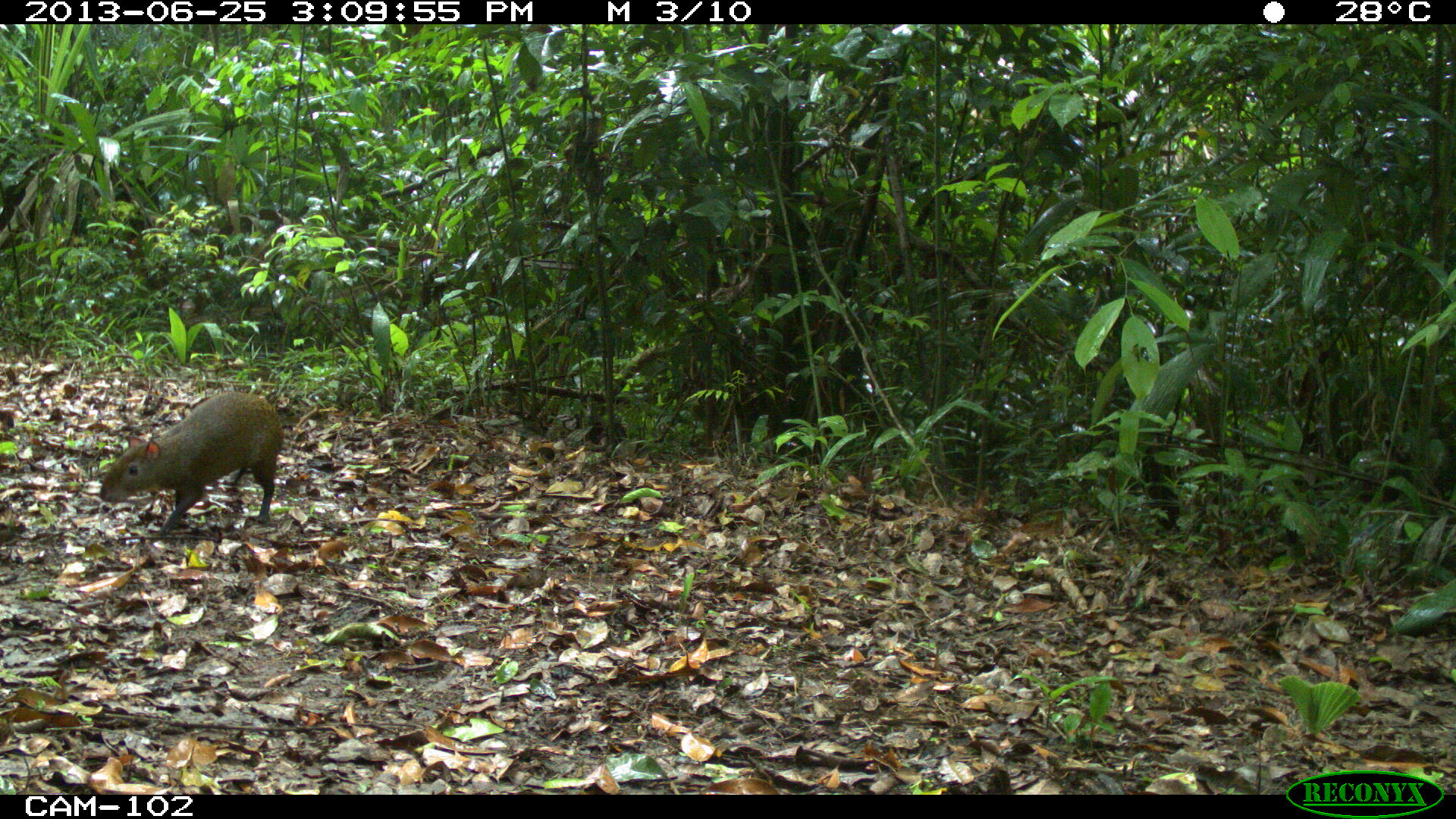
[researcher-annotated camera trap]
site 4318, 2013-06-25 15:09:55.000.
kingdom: Animalia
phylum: Chordata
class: Mammalia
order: Rodentia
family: Dasyproctidae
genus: Dasyprocta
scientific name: Dasyprocta punctata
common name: central american agouti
Dasyprocta punctata (central american agouti), count 1.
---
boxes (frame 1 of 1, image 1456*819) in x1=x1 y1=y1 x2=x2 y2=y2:
dasyprocta punctata: x1=98 y1=389 x2=282 y2=534